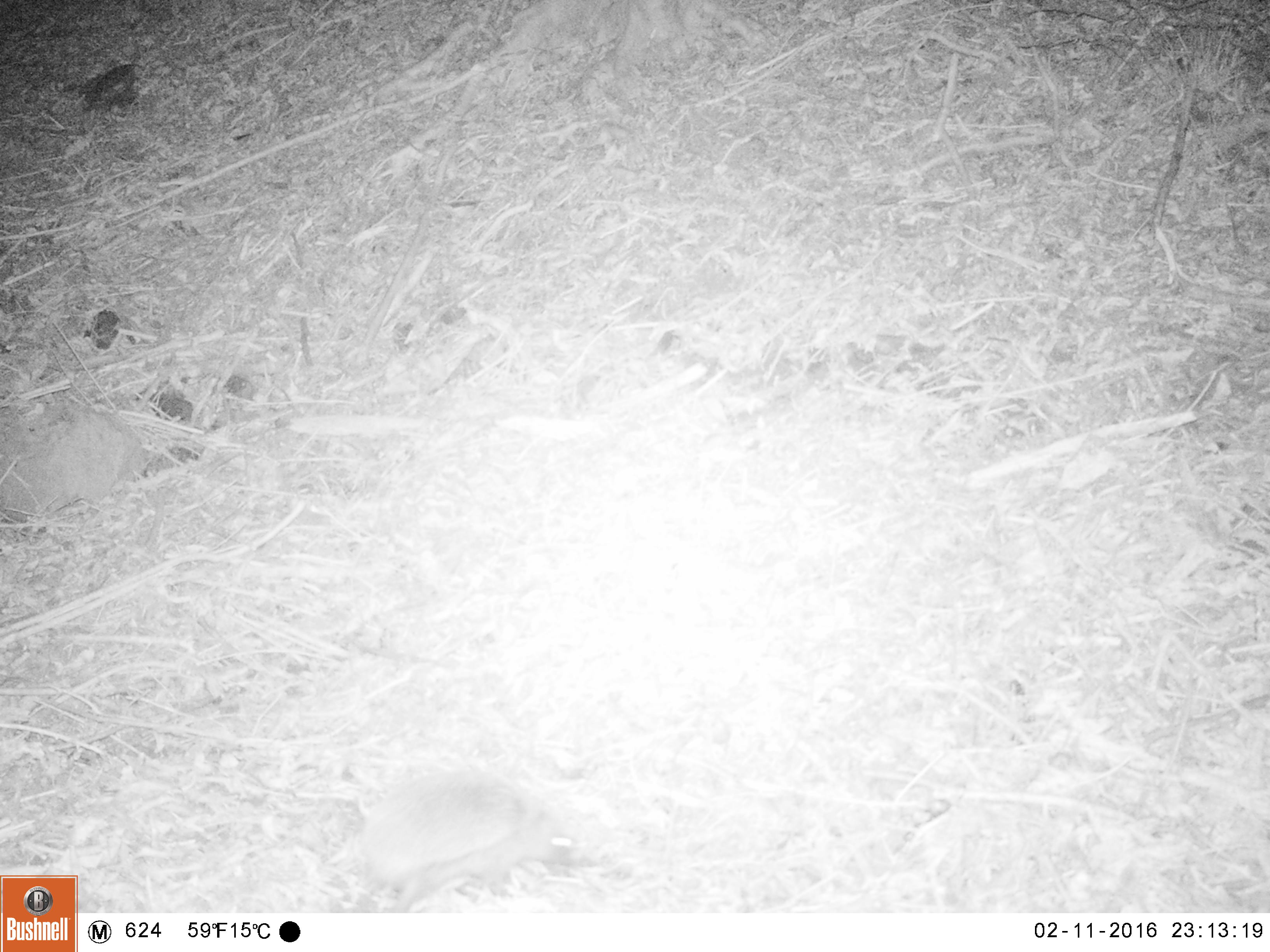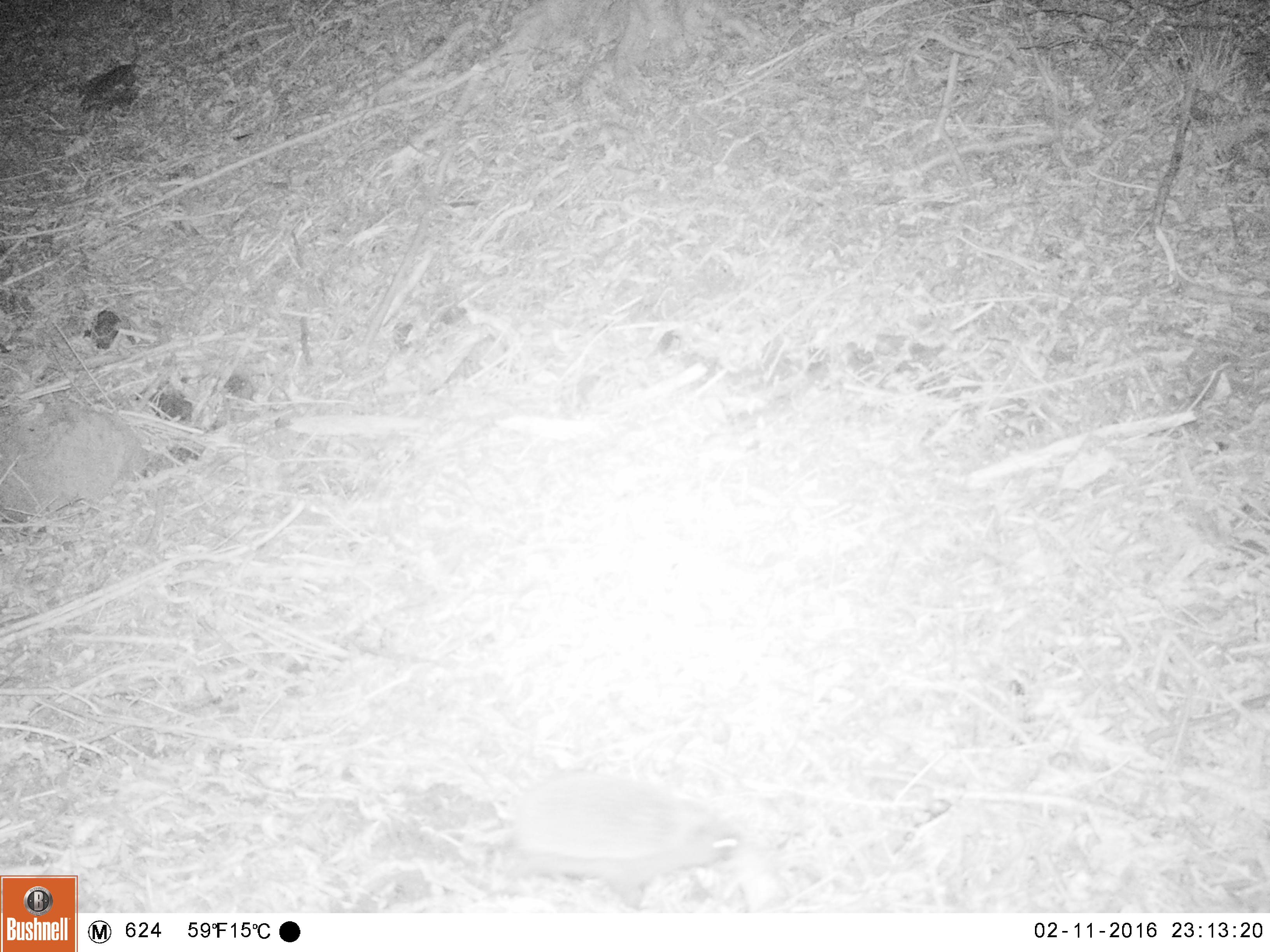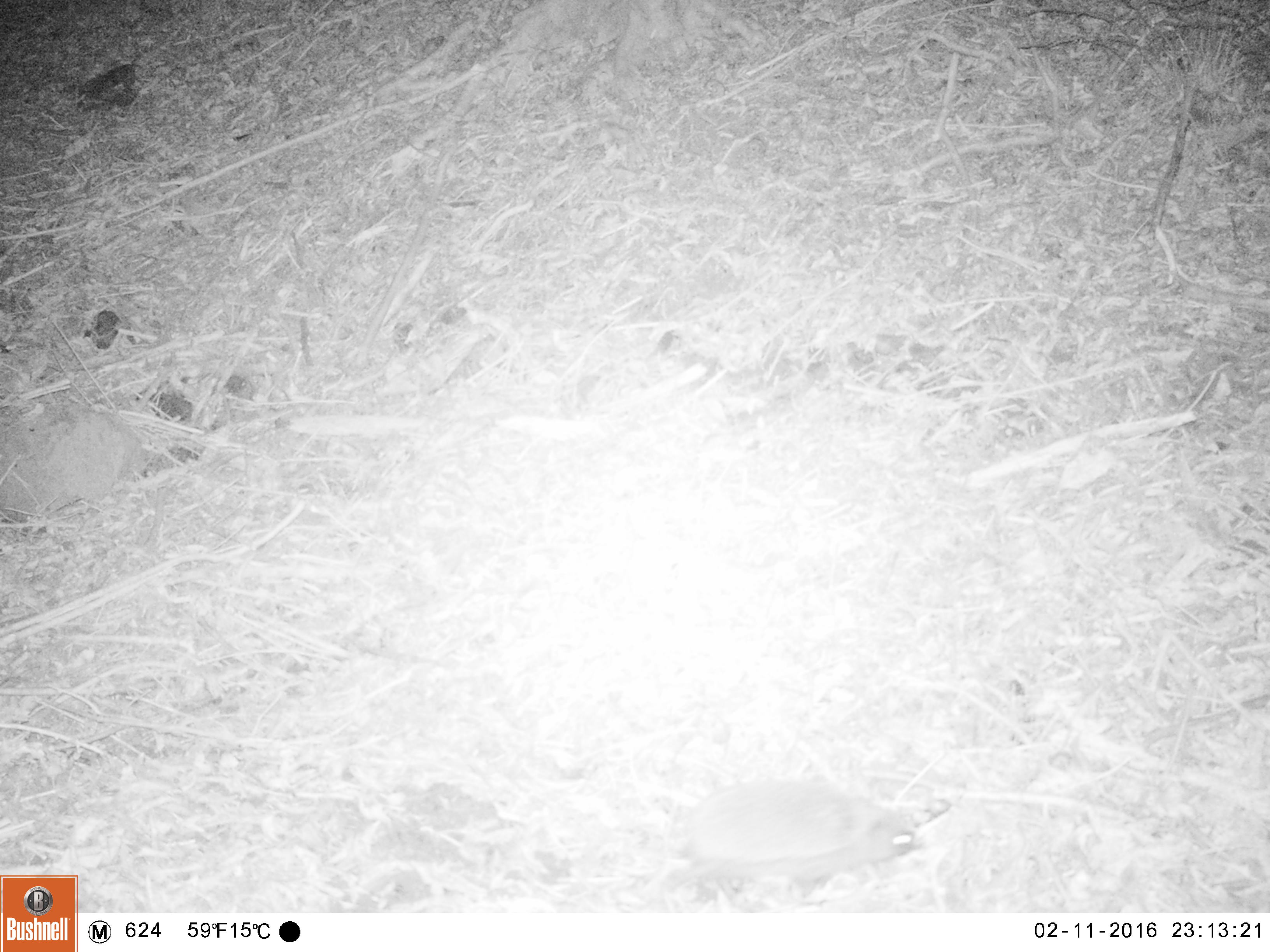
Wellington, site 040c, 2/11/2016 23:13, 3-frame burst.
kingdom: Animalia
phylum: Chordata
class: Mammalia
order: Eulipotyphla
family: Erinaceidae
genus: Erinaceus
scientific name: Erinaceus europaeus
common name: hedgehog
Hedgehog (Erinaceus europaeus).